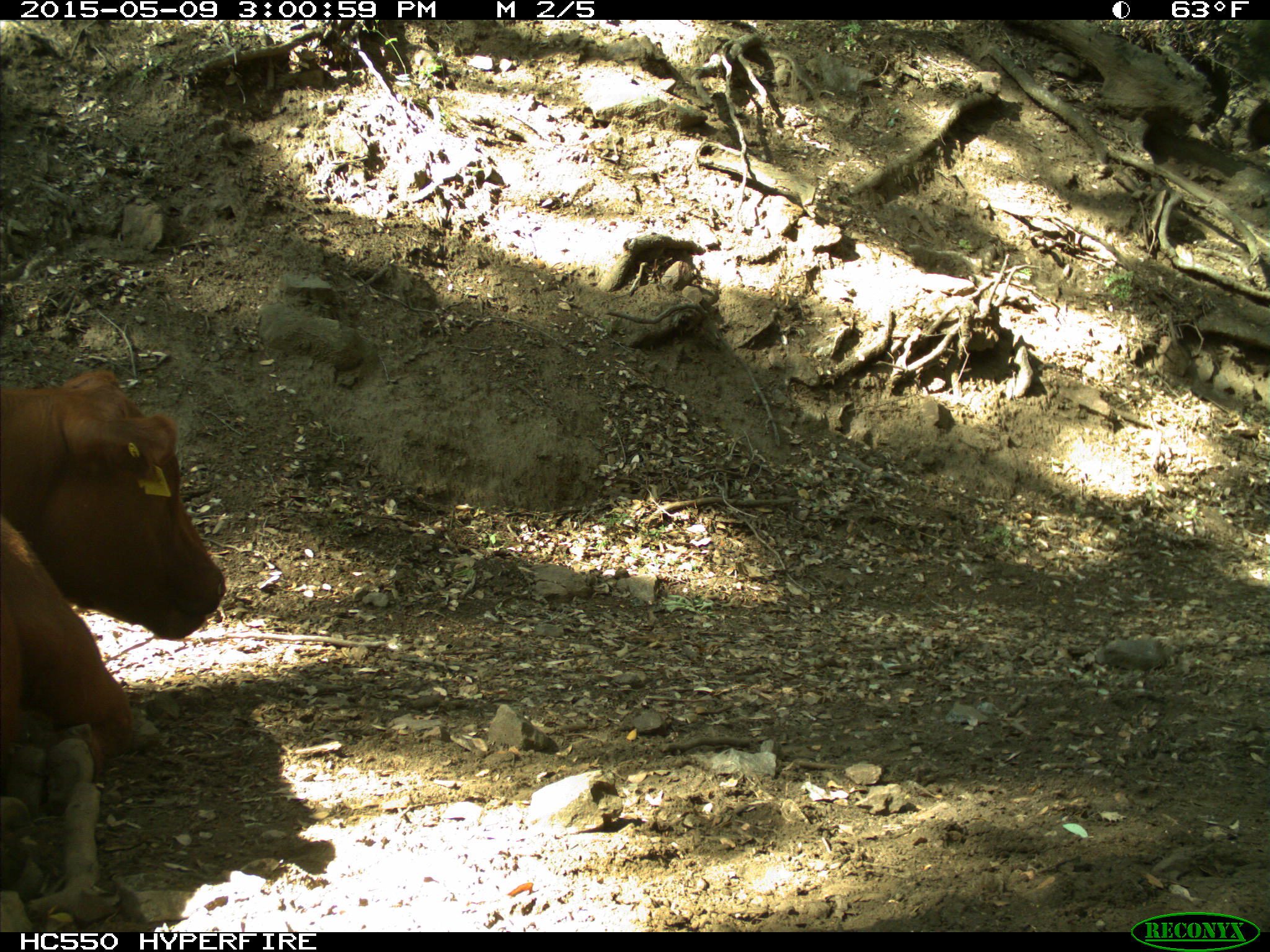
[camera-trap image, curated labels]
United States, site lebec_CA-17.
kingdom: Animalia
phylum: Chordata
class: Mammalia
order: Artiodactyla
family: Bovidae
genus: Bos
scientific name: Bos taurus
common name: domestic cow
Bos taurus (domestic cow).